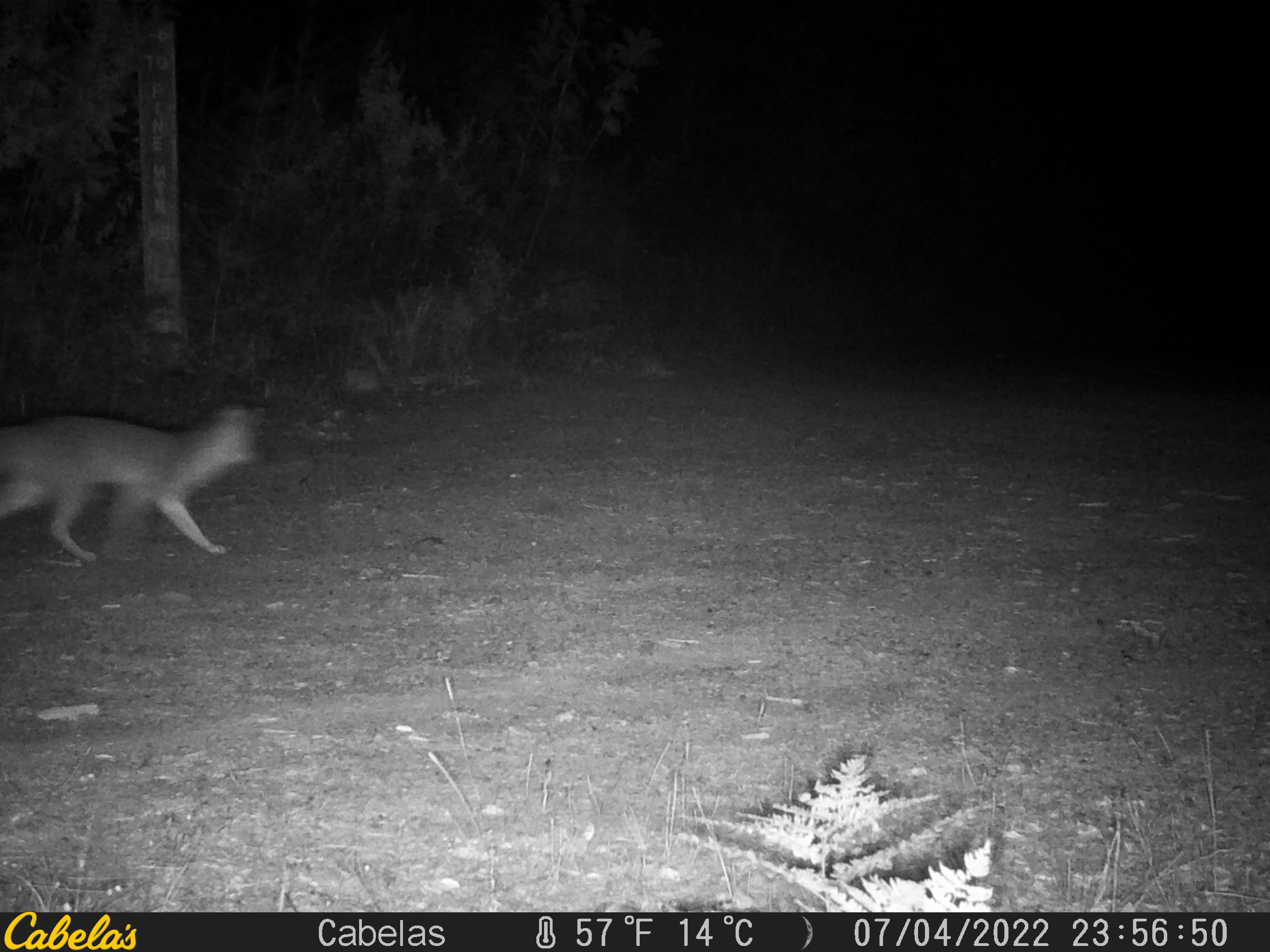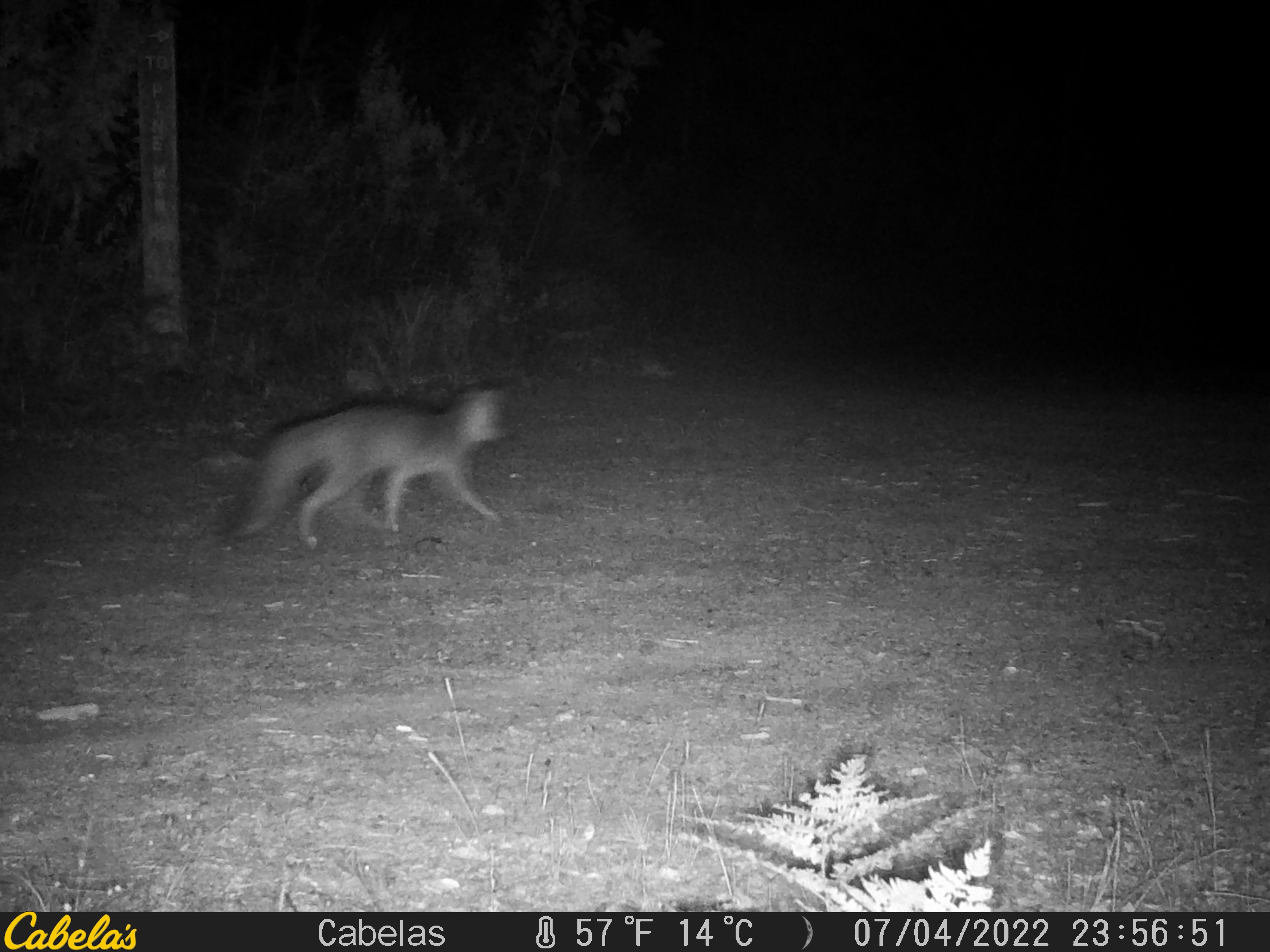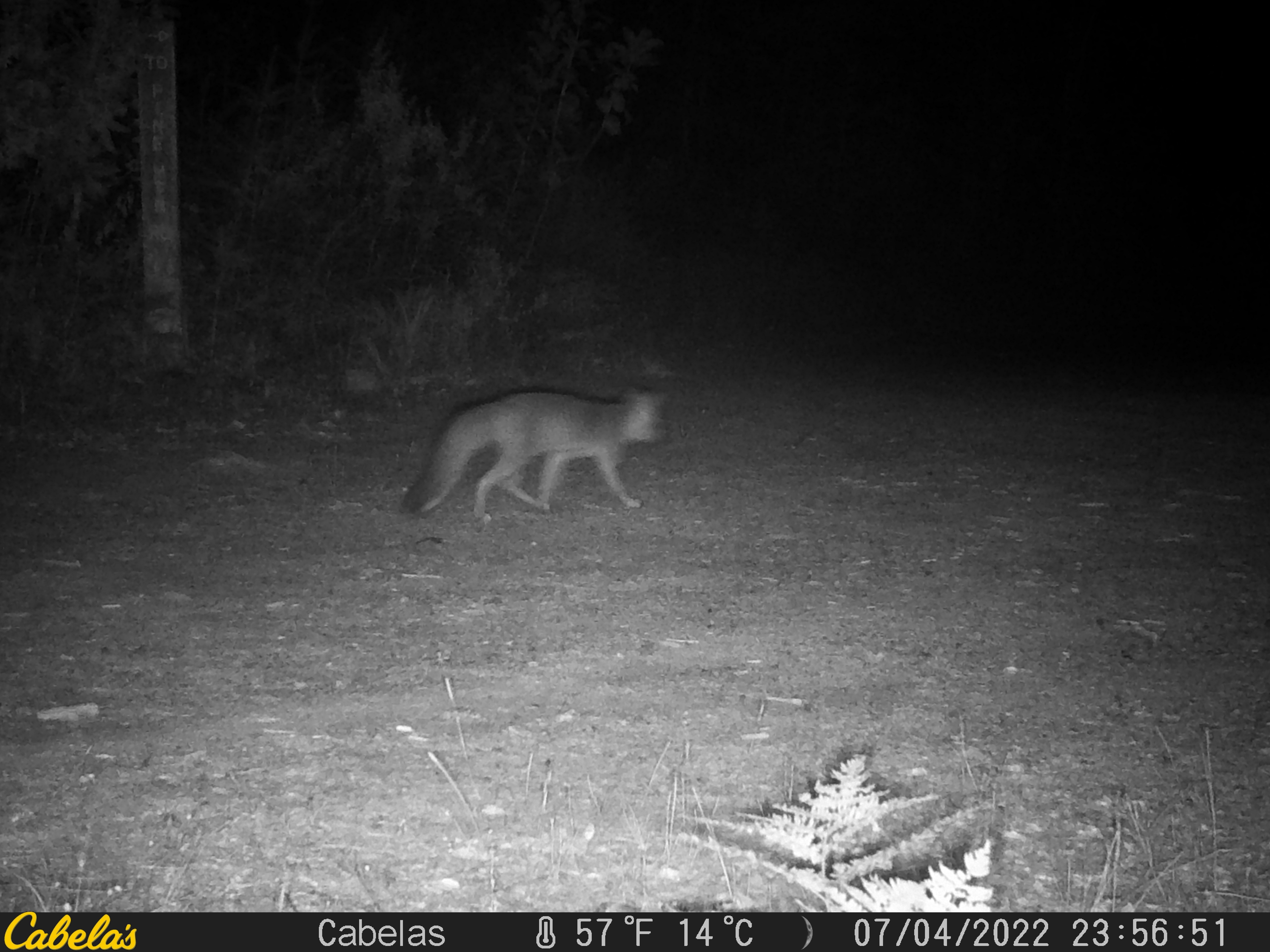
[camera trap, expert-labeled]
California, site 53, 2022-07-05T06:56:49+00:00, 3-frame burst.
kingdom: Animalia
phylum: Chordata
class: Mammalia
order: Carnivora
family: Canidae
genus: Urocyon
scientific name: Urocyon cinereoargenteus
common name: gray fox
Gray fox (Urocyon cinereoargenteus).